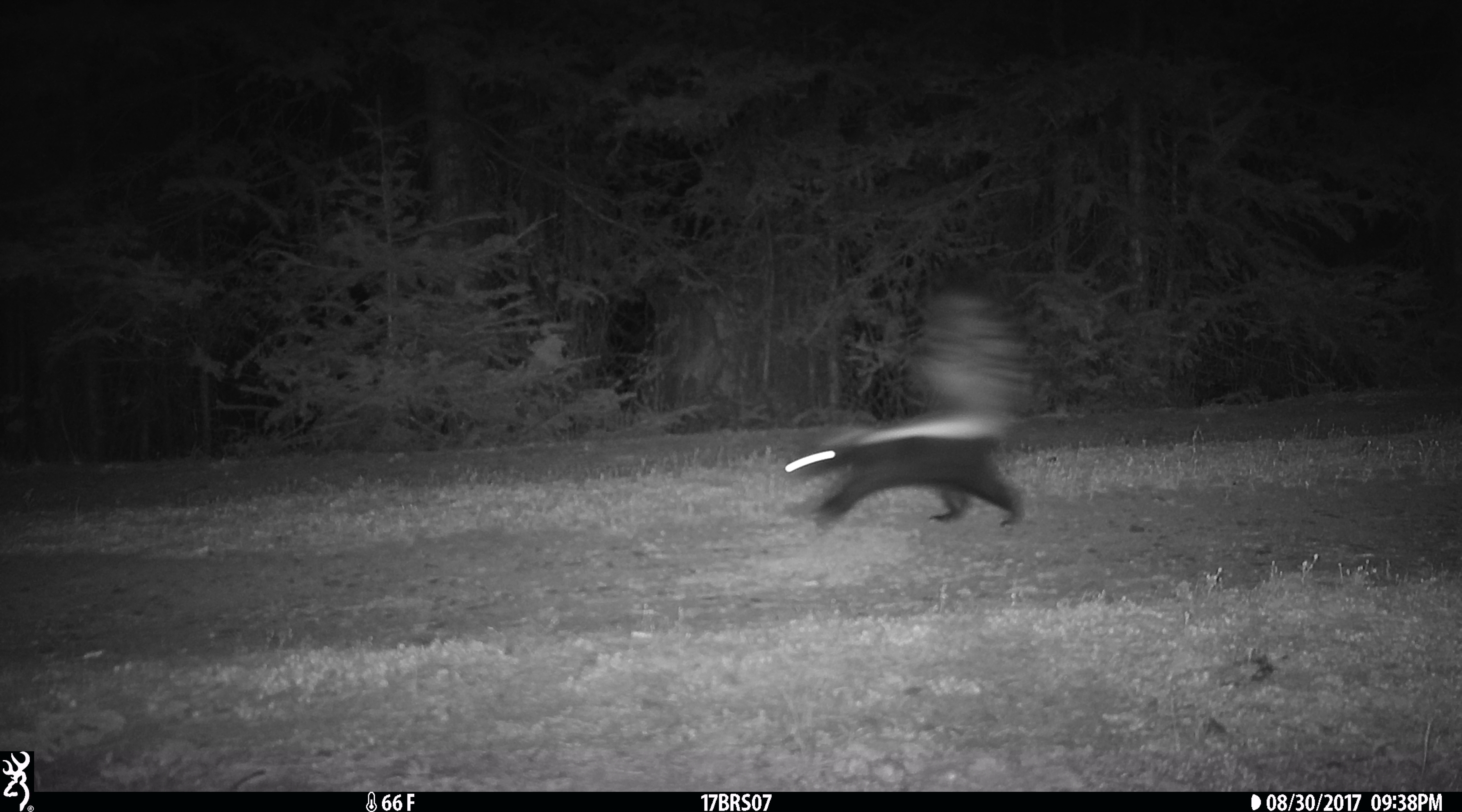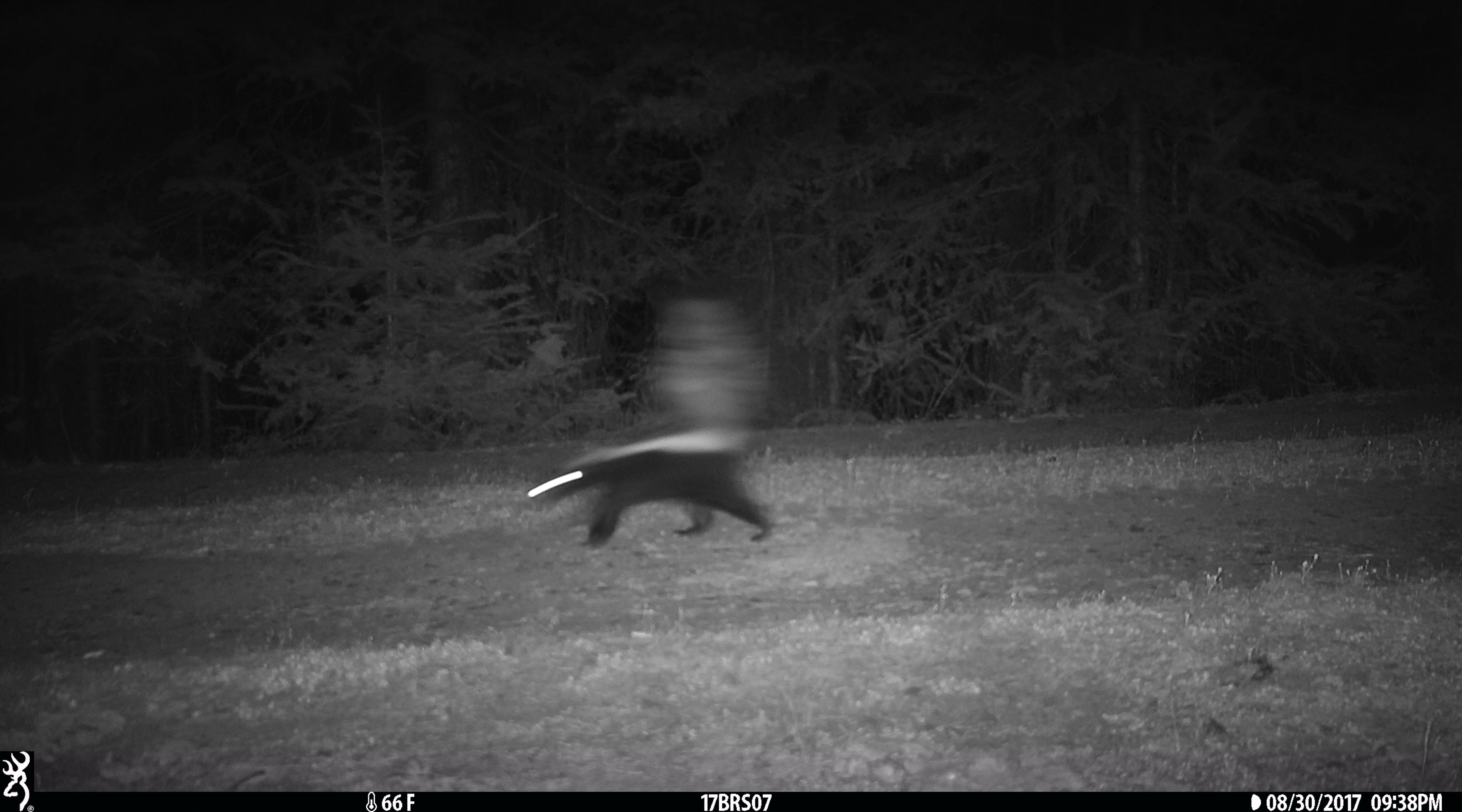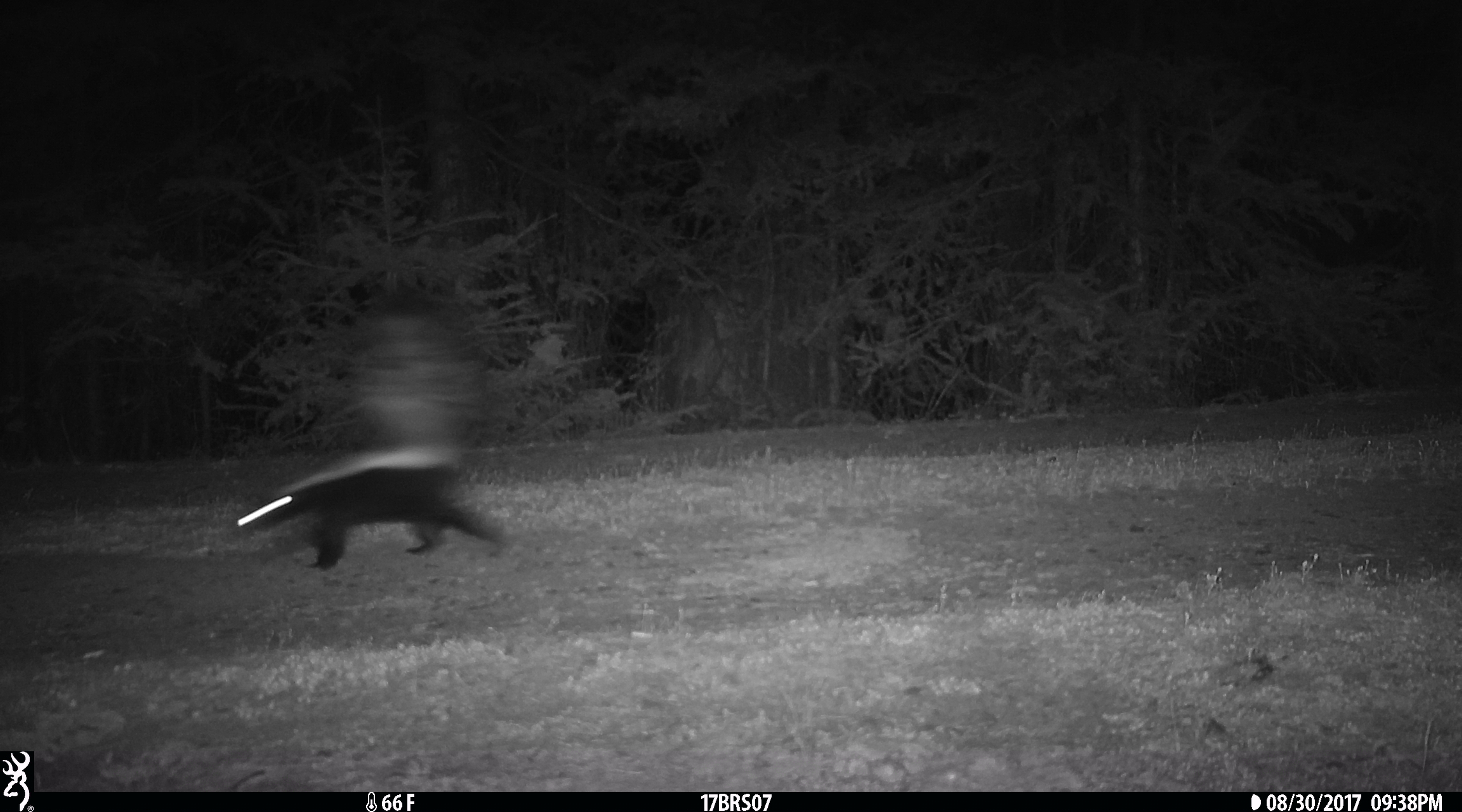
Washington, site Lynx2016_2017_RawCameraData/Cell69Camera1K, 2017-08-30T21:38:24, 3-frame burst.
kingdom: Animalia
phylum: Chordata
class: Mammalia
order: Carnivora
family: Mephitidae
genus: Mephitis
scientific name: Mephitis mephitis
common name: striped skunk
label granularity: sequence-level